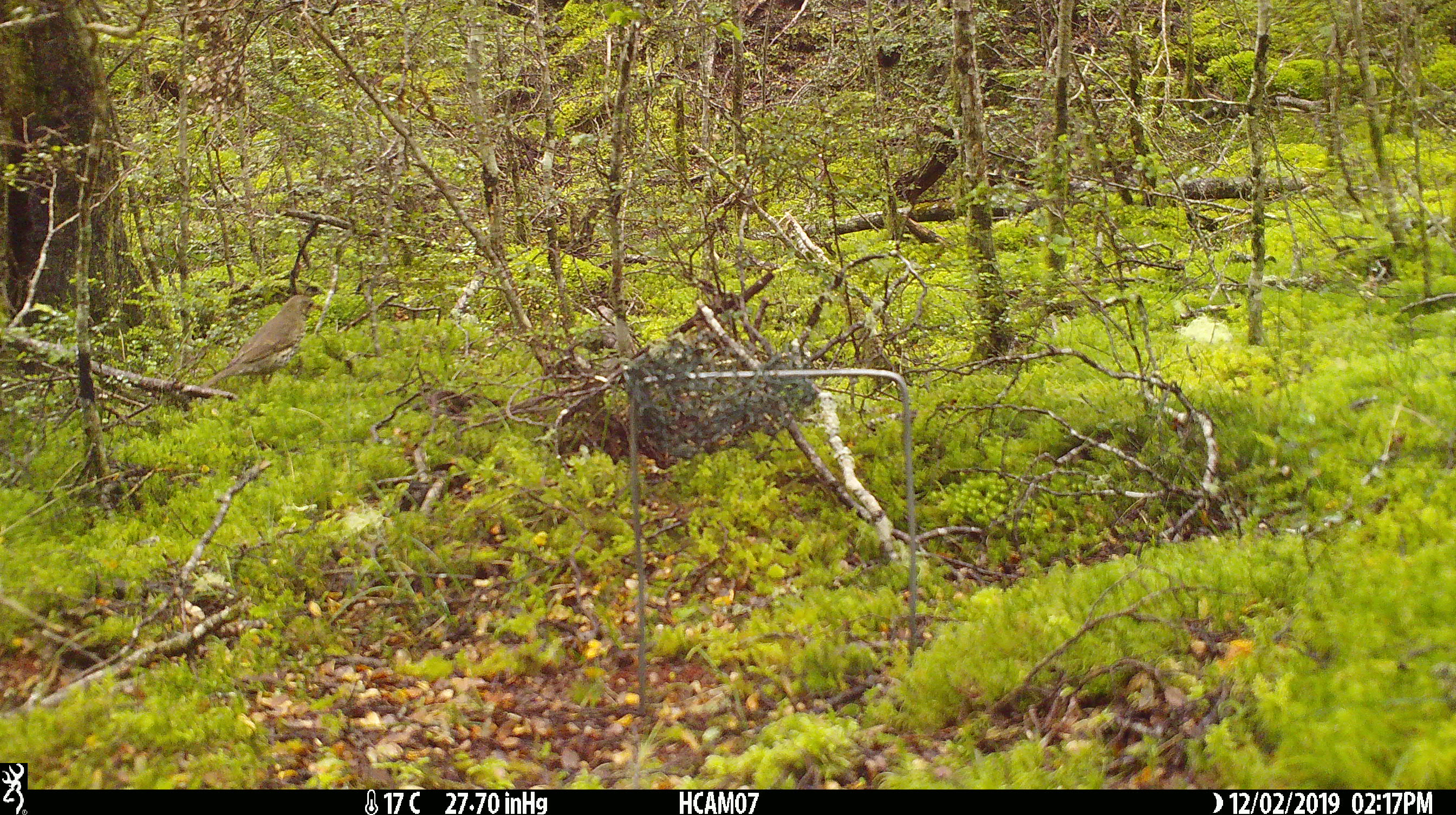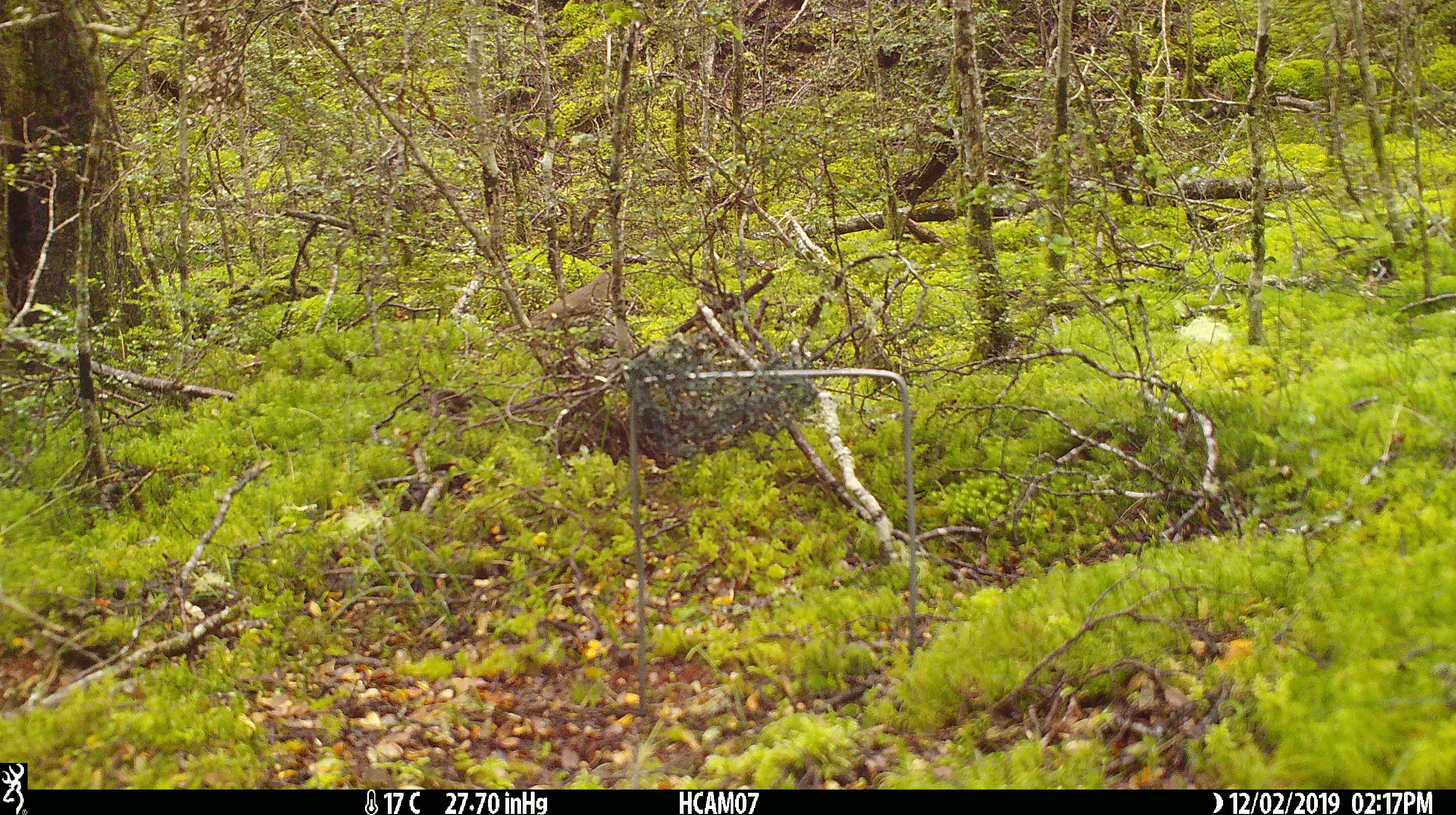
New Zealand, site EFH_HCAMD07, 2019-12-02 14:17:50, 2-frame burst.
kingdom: Animalia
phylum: Chordata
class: Aves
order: Passeriformes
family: Turdidae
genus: Turdus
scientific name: Turdus philomelos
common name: song thrush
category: thrush